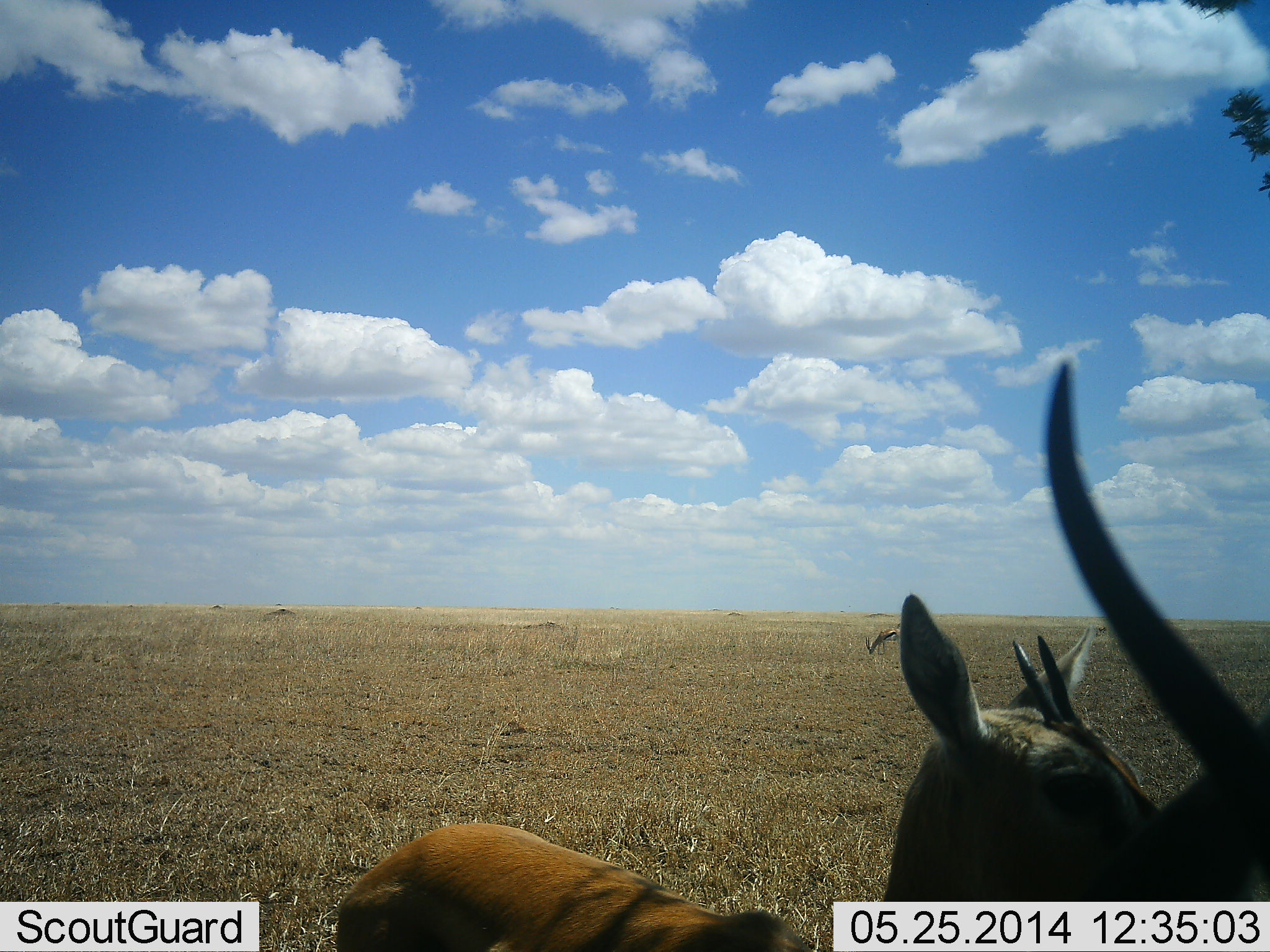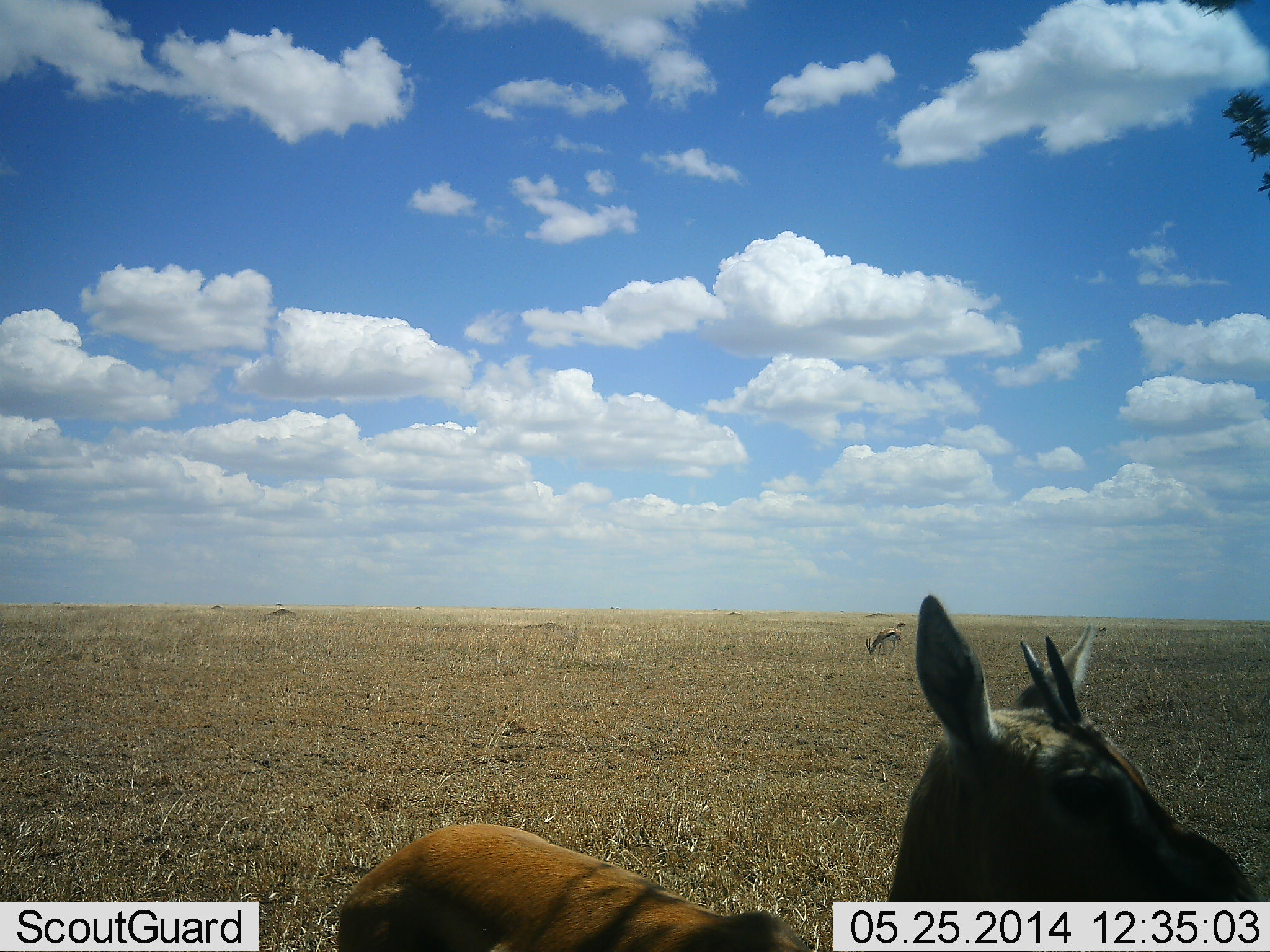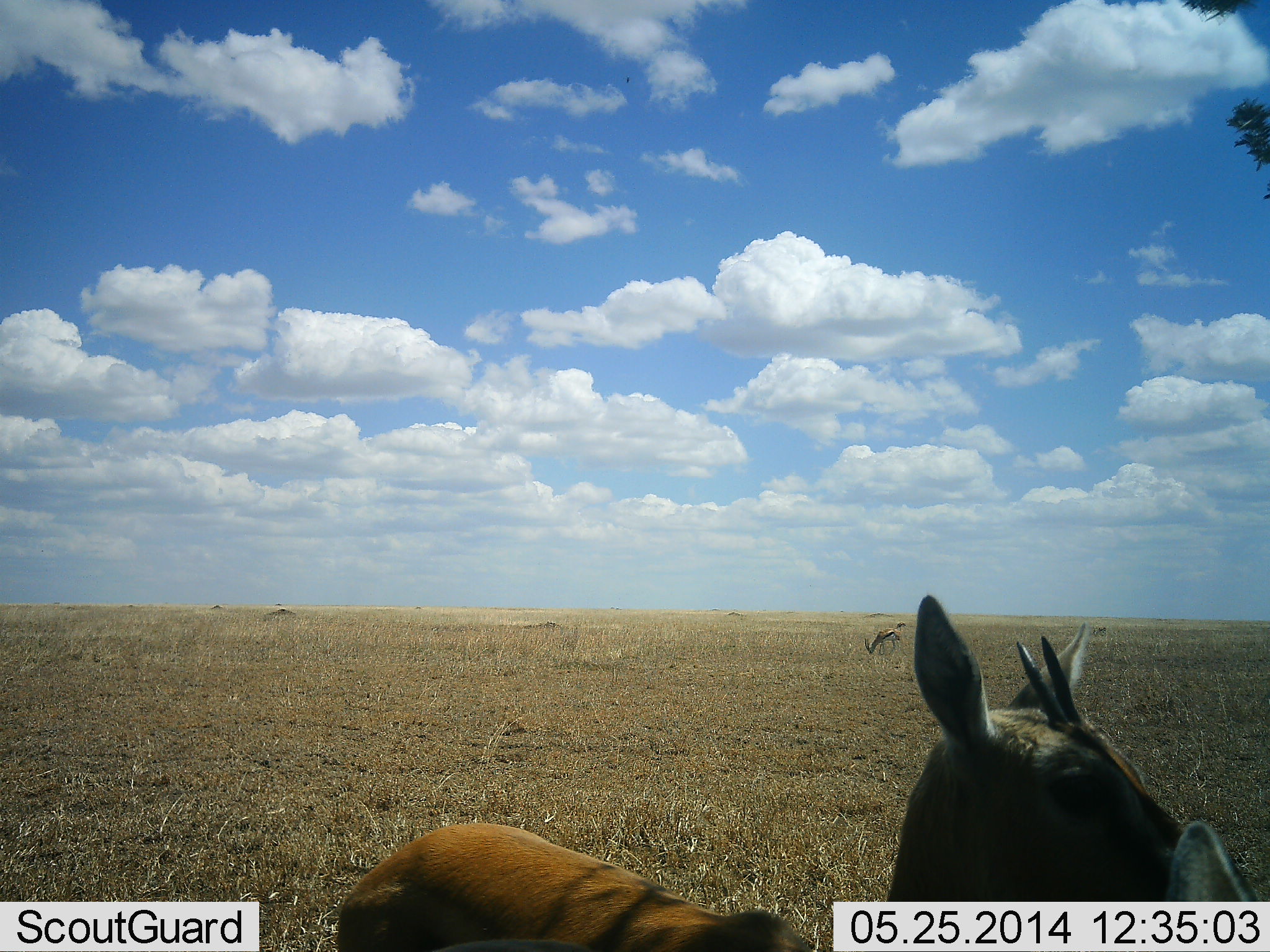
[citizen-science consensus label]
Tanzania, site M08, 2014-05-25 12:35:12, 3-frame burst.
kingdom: Animalia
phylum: Chordata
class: Mammalia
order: Artiodactyla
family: Bovidae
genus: Eudorcas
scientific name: Eudorcas thomsonii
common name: thomson's gazelle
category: gazellethomsons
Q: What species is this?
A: Gazellethomsons (thomson's gazelle) (Eudorcas thomsonii).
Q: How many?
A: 3.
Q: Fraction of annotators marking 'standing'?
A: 91%.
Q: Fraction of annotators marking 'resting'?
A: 0%.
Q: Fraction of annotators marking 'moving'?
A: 0%.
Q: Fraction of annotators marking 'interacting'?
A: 9%.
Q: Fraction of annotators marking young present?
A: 0%.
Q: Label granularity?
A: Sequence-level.